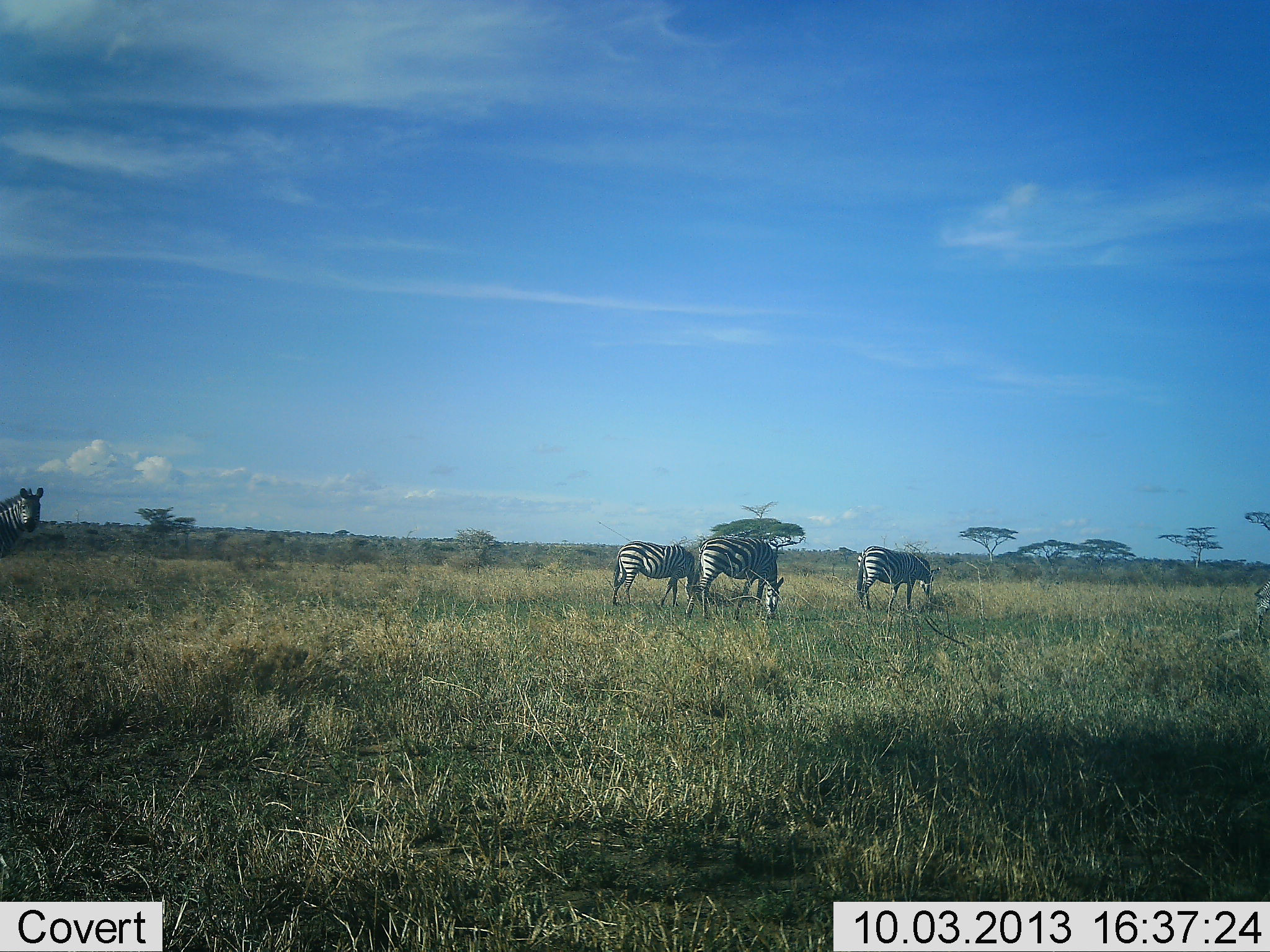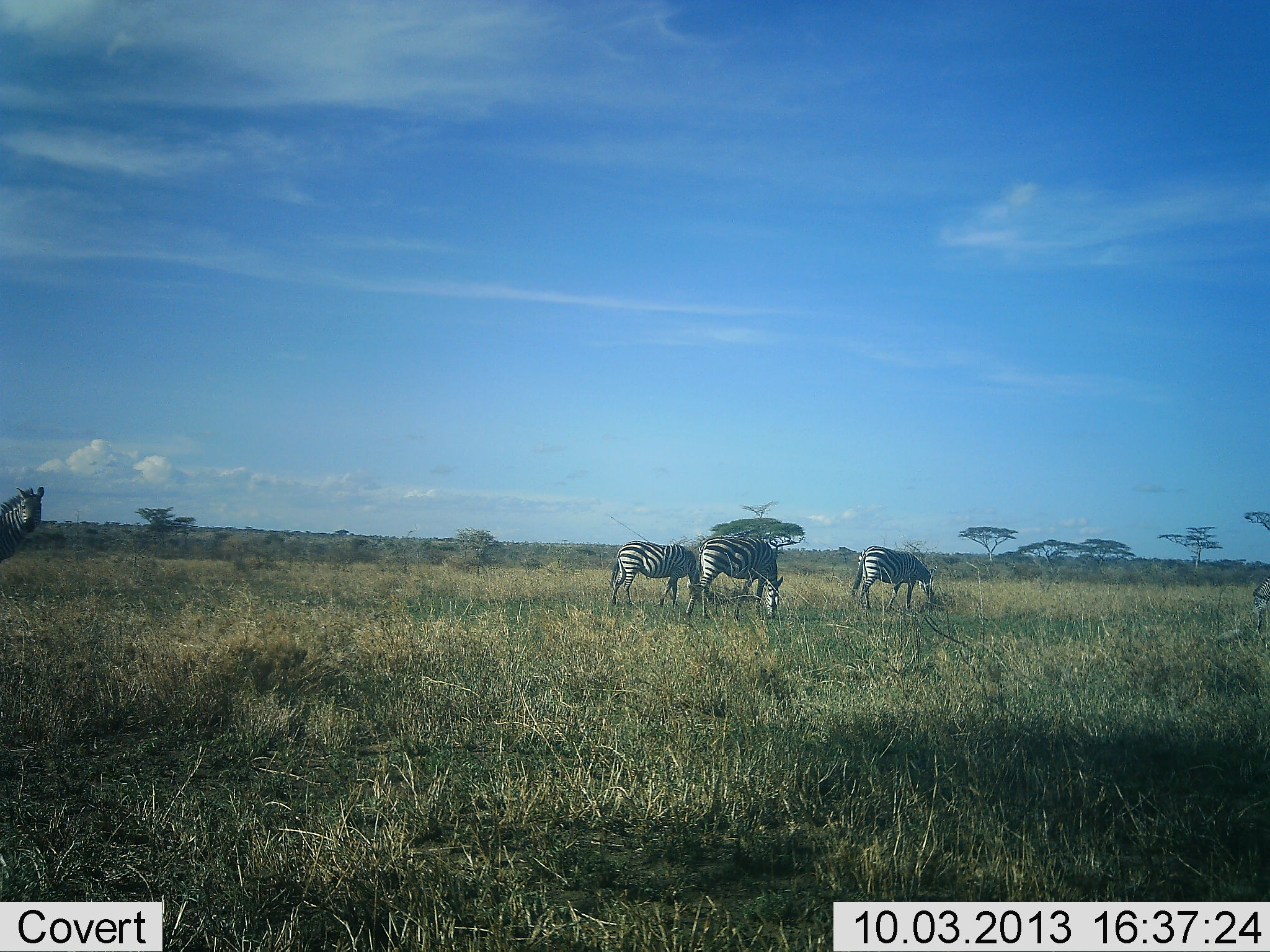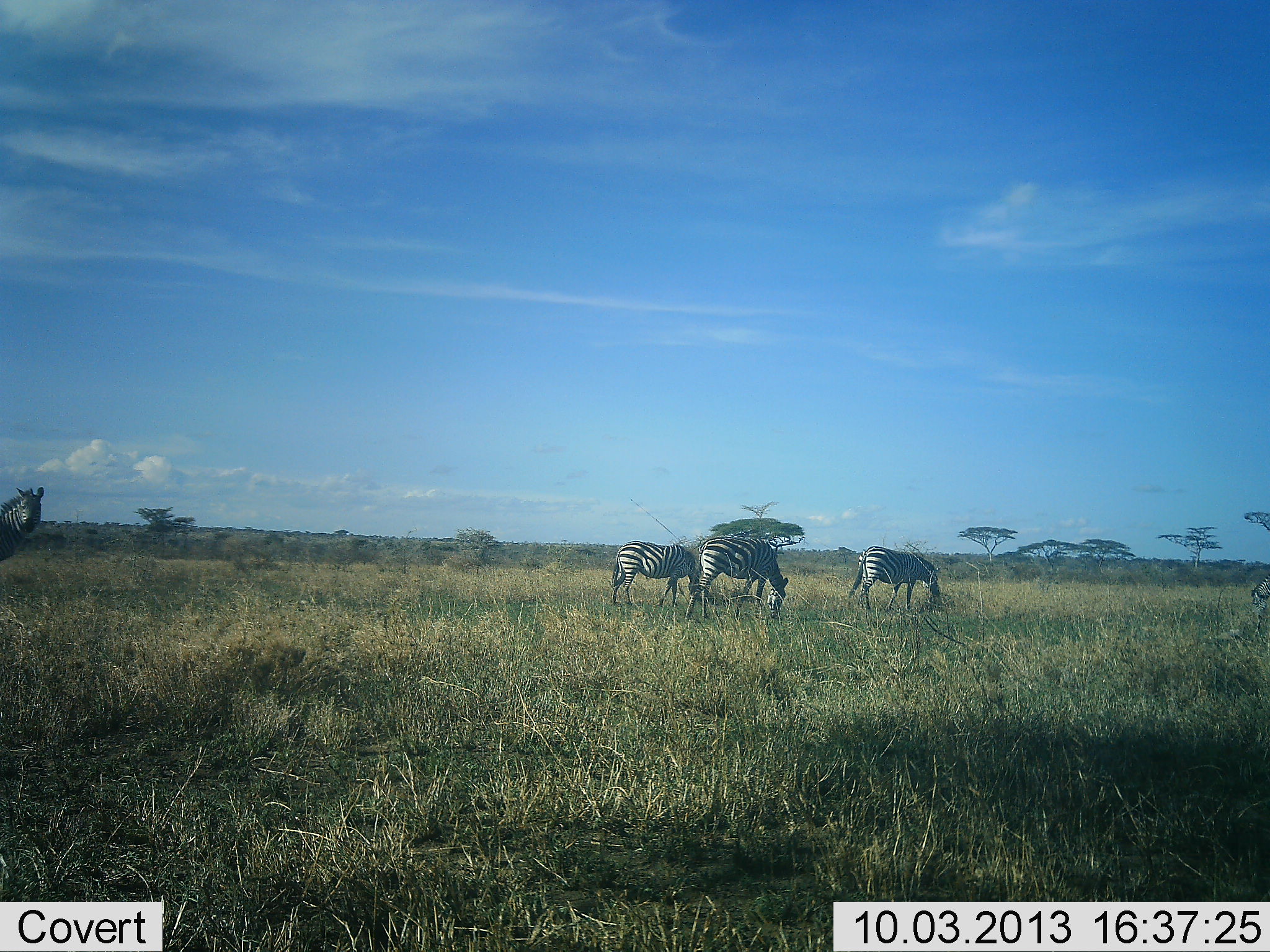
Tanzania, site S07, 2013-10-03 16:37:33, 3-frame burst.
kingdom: Animalia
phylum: Chordata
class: Mammalia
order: Perissodactyla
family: Equidae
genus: Equus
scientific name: Equus quagga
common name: plains zebra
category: zebra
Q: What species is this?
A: Zebra (plains zebra) (Equus quagga).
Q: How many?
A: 4.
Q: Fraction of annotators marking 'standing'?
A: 57%.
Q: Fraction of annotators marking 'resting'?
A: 0%.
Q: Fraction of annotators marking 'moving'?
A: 14%.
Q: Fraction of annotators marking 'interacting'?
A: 0%.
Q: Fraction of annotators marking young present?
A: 0%.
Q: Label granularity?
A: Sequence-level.